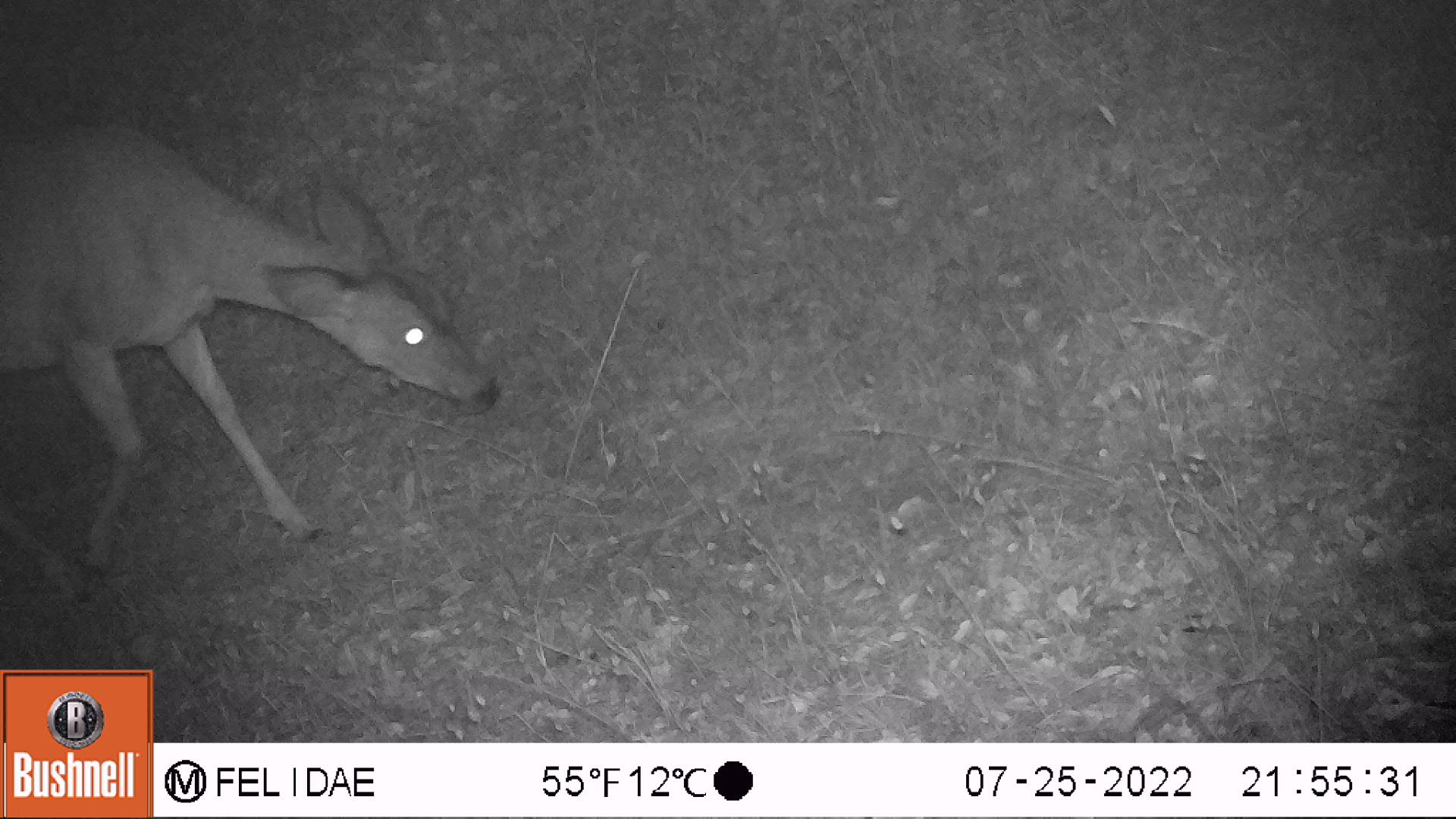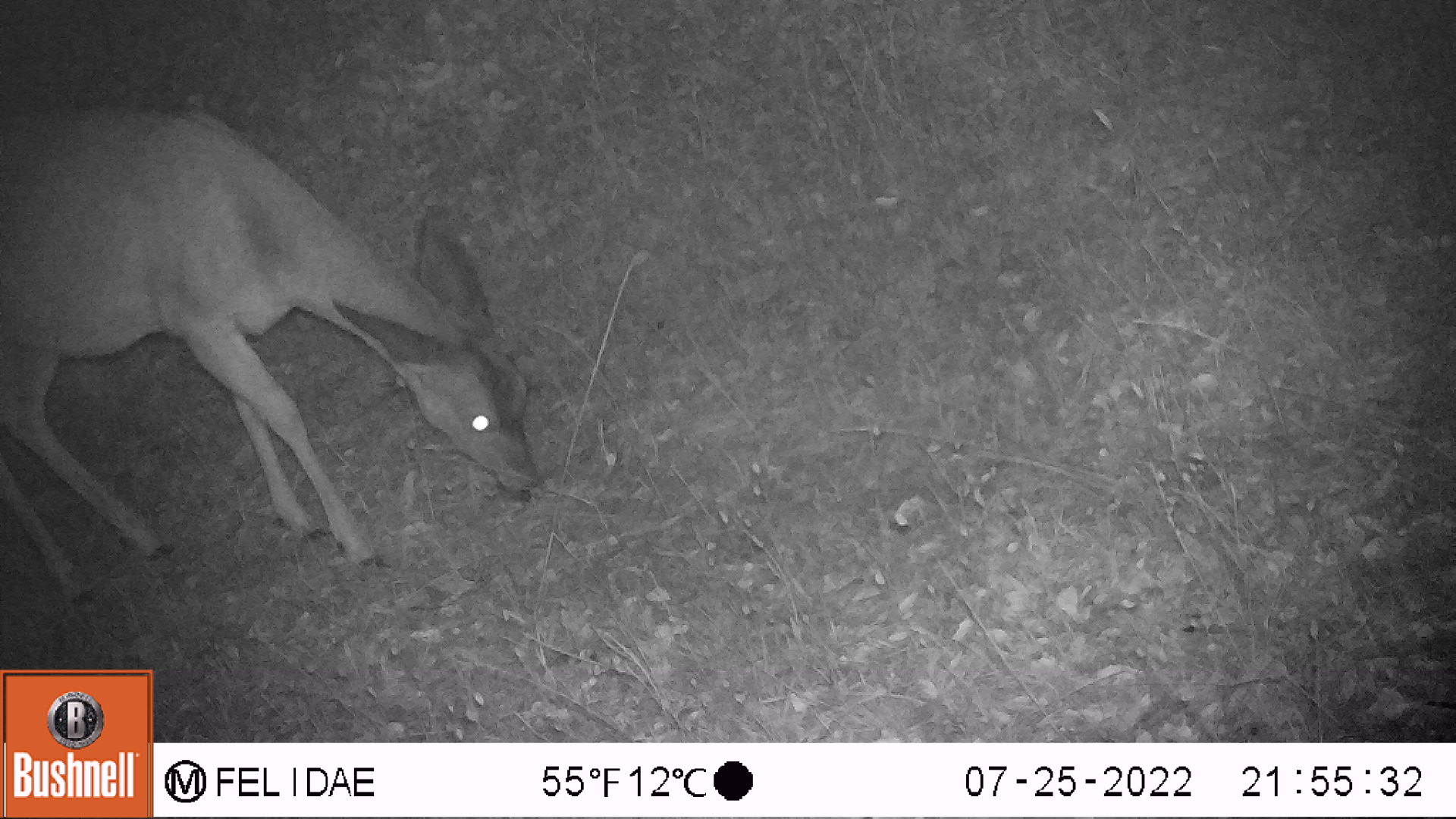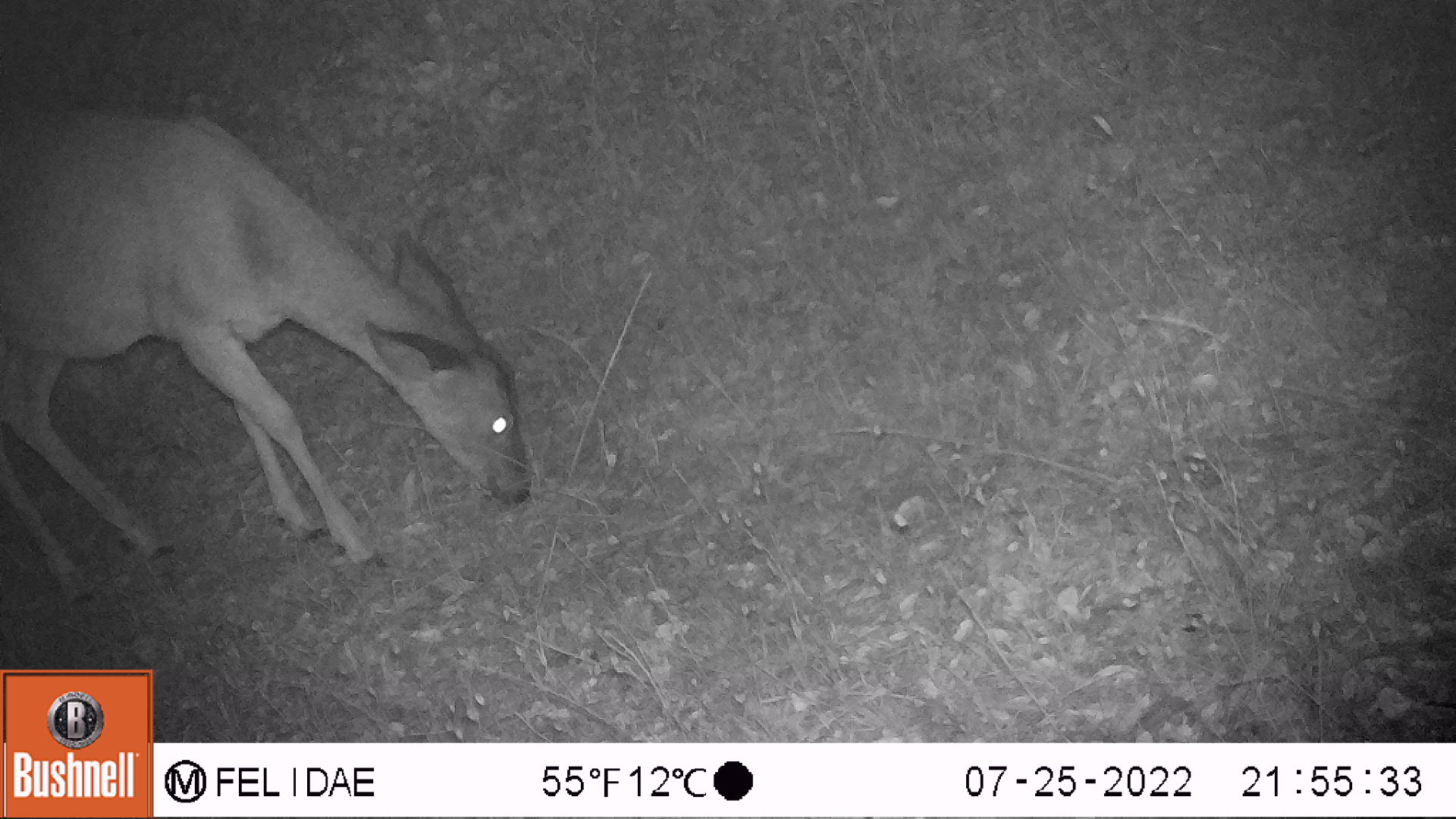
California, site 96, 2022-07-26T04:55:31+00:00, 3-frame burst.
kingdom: Animalia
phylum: Chordata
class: Mammalia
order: Artiodactyla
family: Cervidae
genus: Odocoileus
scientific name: Odocoileus hemionus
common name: mule deer